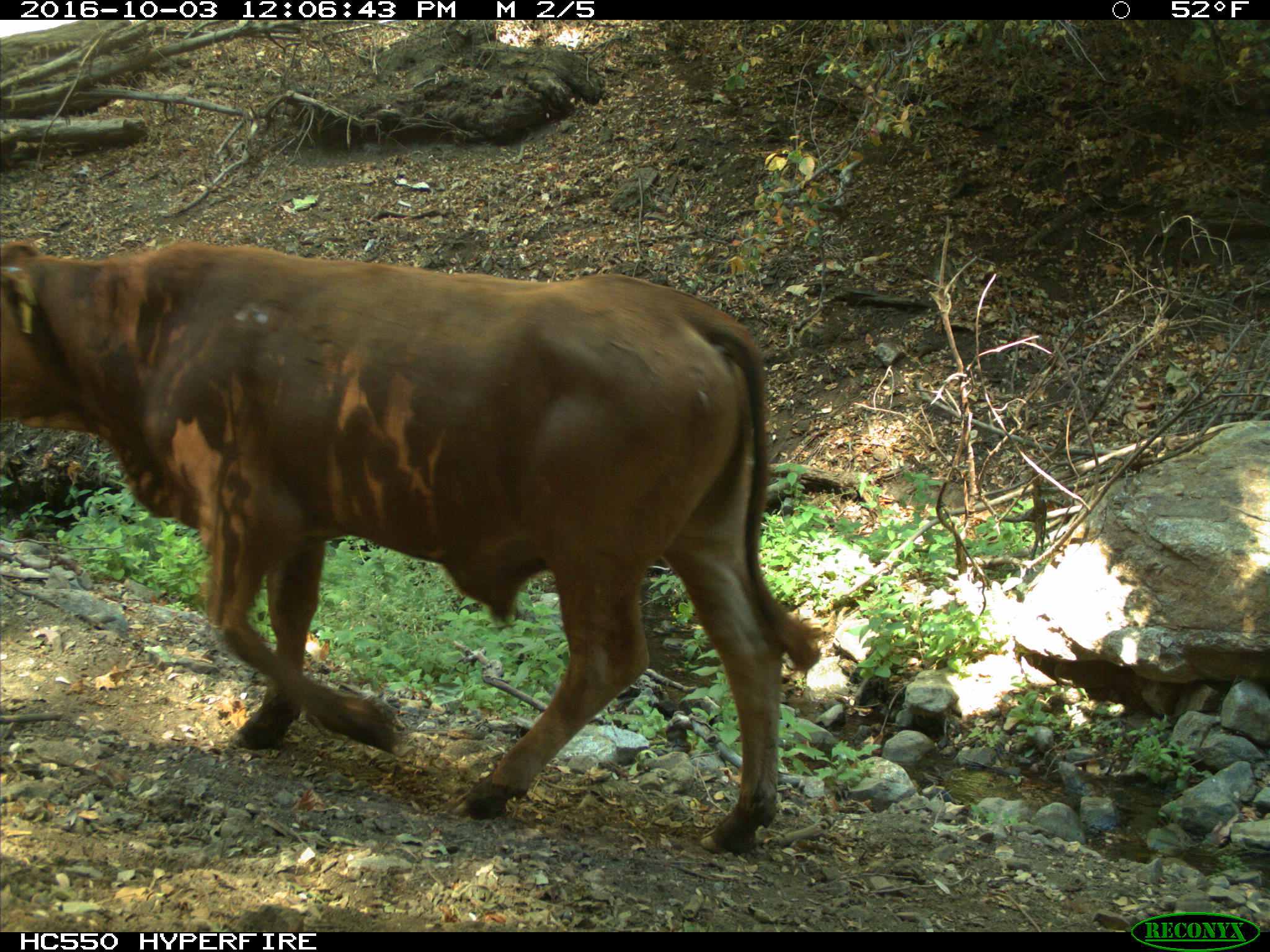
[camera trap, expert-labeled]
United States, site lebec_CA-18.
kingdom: Animalia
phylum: Chordata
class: Mammalia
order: Artiodactyla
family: Bovidae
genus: Bos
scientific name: Bos taurus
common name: domestic cow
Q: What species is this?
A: Bos taurus (domestic cow).